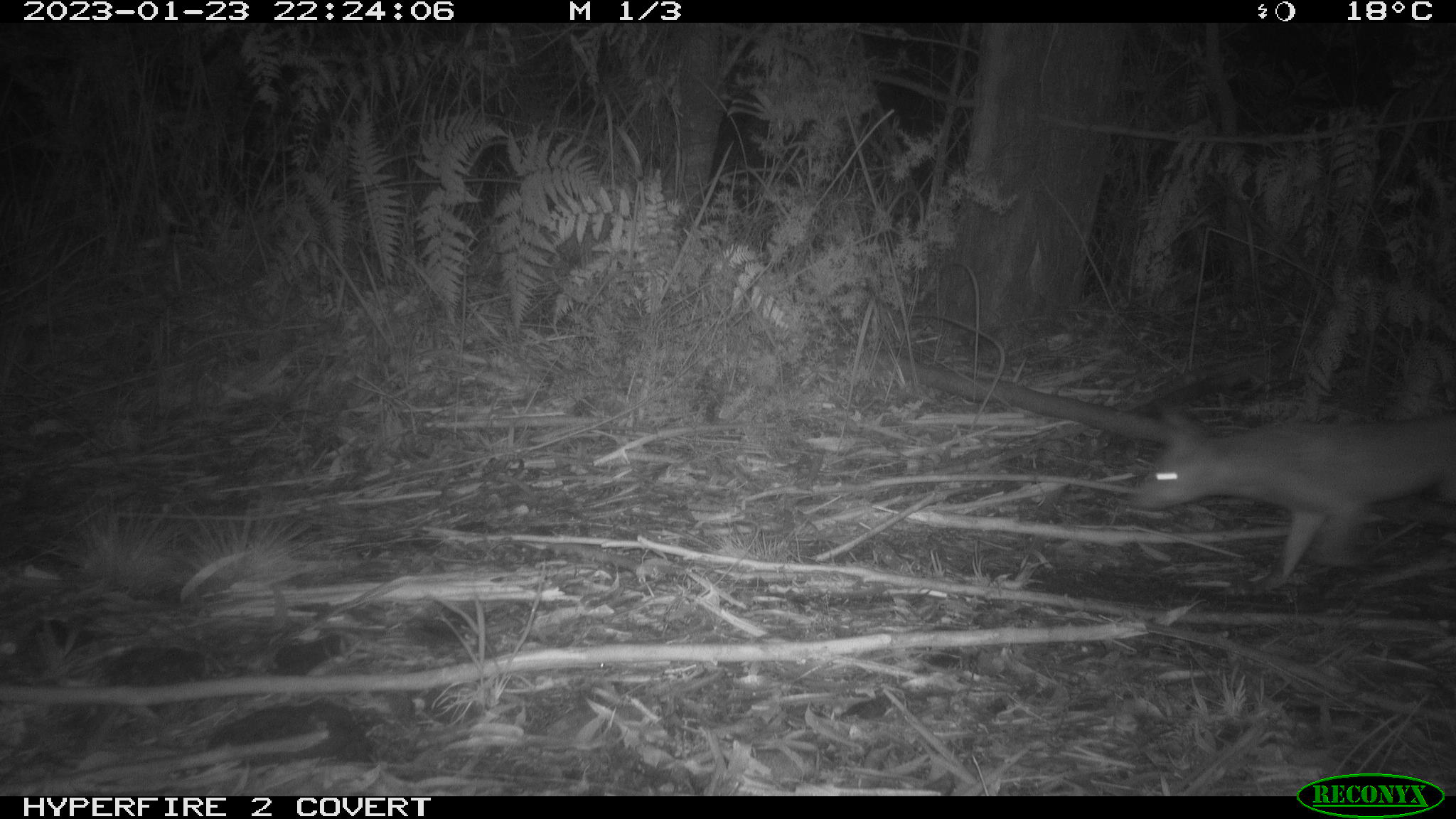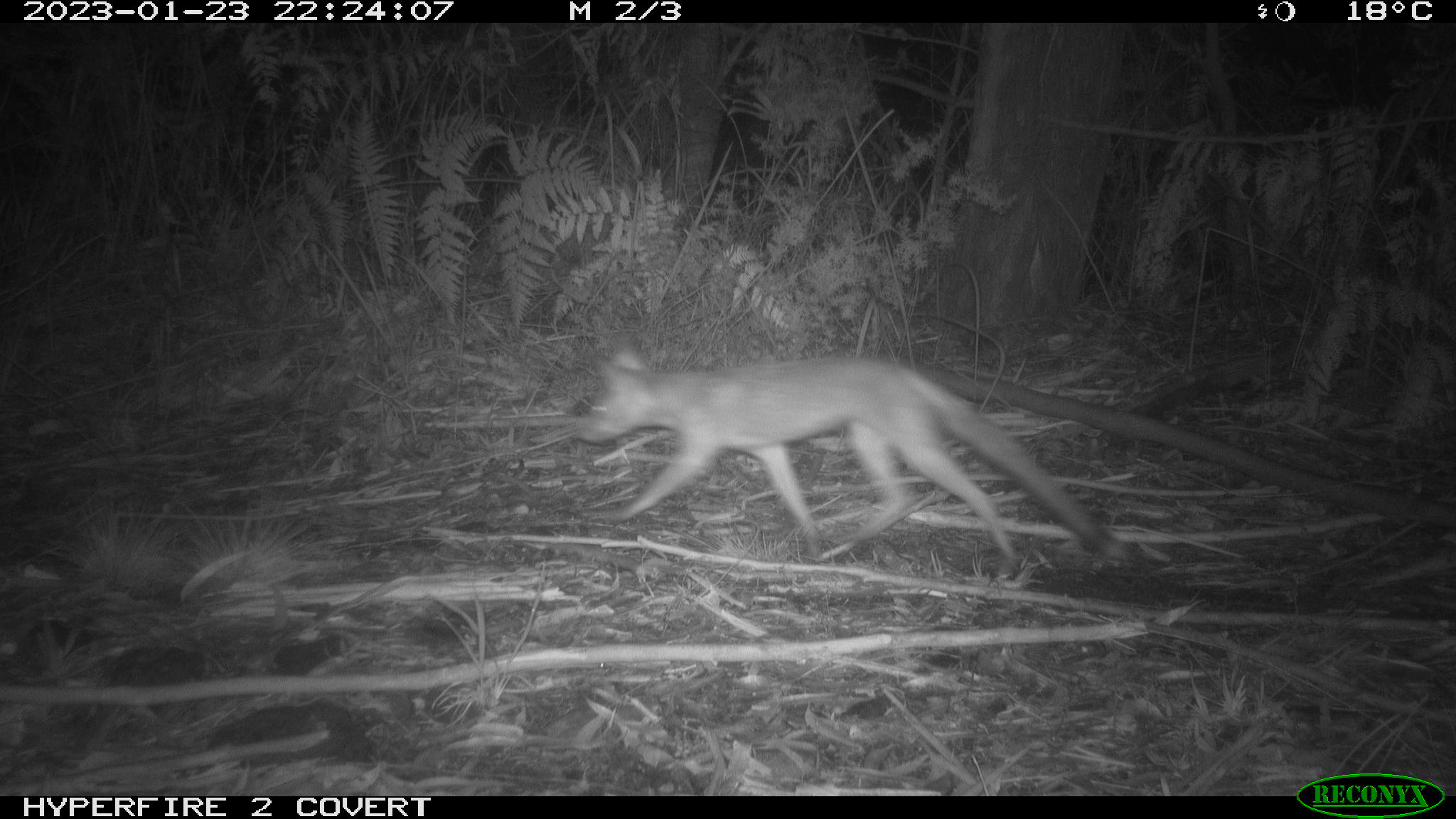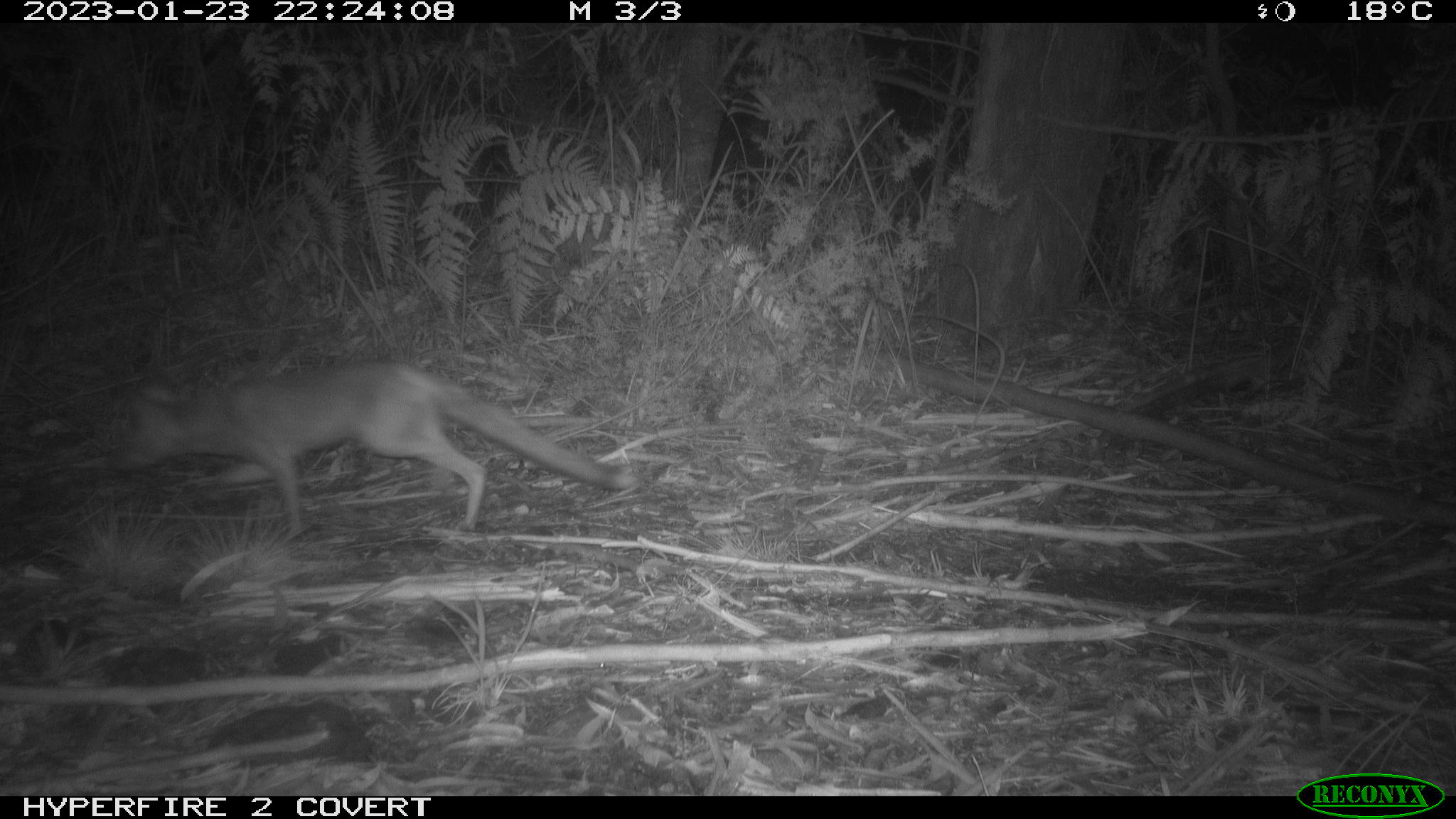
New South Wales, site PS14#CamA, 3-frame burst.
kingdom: Animalia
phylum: Chordata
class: Mammalia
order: Carnivora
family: Canidae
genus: Vulpes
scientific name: Vulpes vulpes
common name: red fox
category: fox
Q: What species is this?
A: Fox (red fox) (Vulpes vulpes).